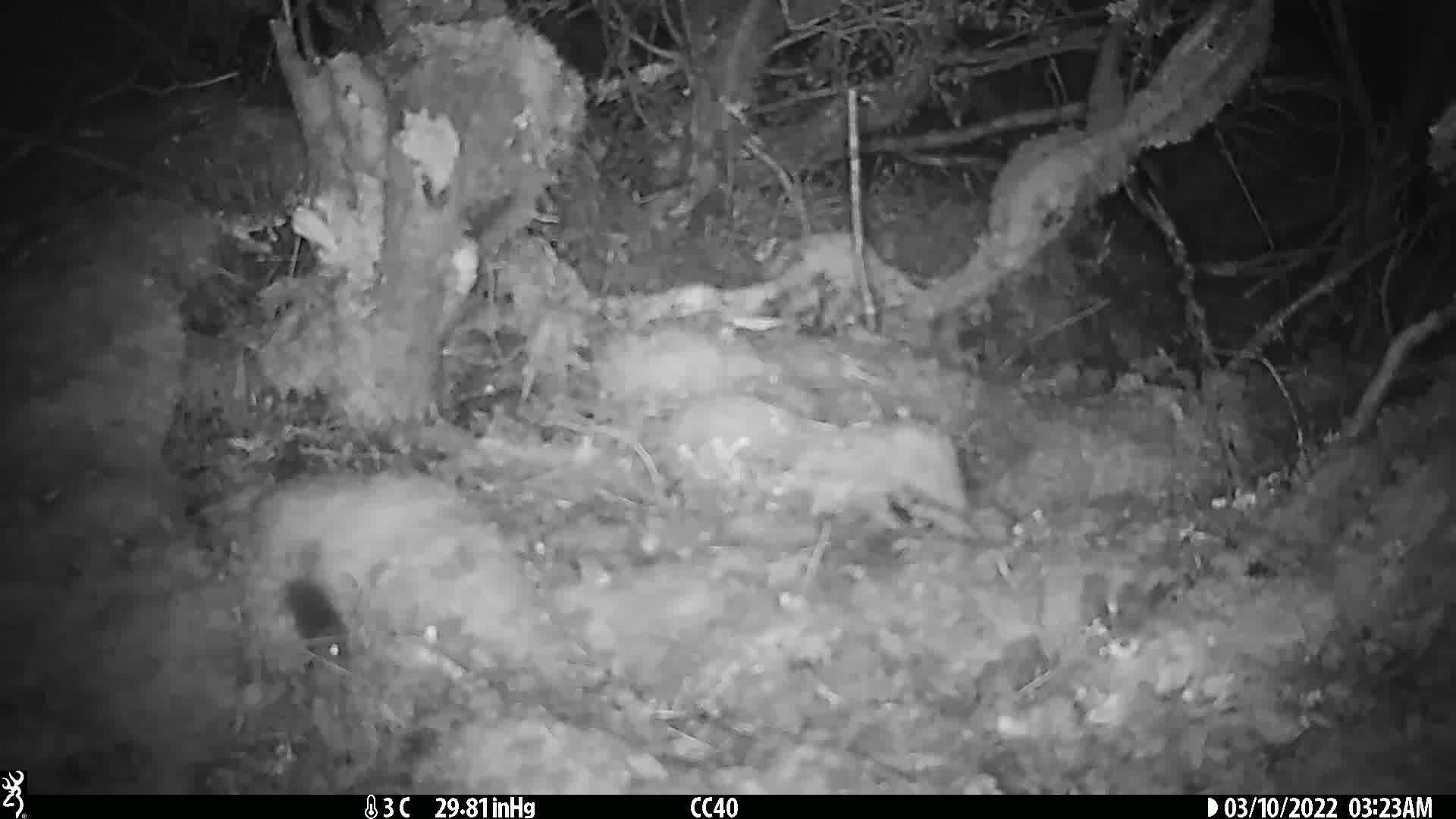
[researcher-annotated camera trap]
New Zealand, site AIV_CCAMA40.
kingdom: Animalia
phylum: Chordata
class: Mammalia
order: Rodentia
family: Muridae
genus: Mus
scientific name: Mus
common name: mouse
Mouse (Mus).